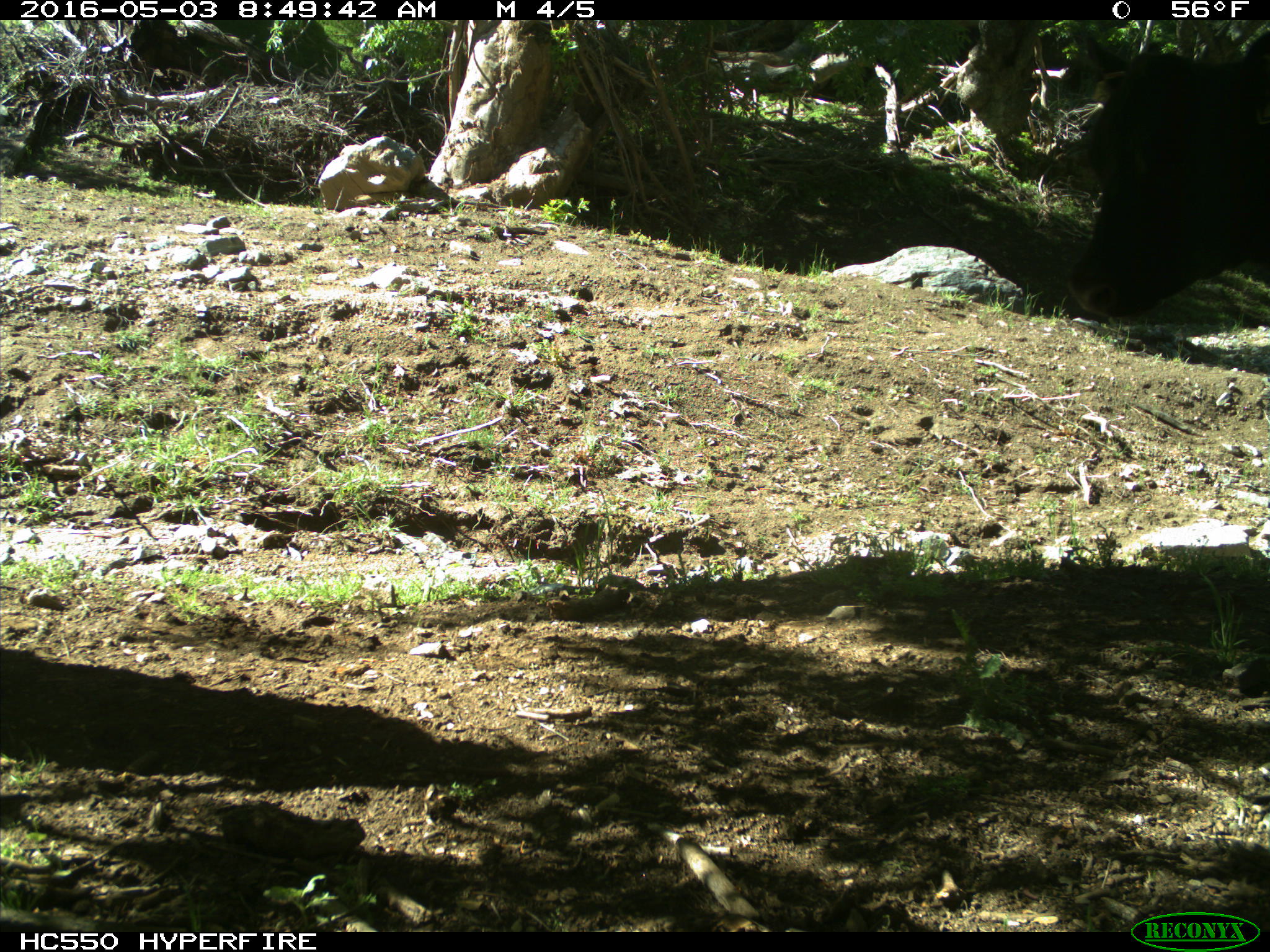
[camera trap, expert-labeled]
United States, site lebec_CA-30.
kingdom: Animalia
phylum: Chordata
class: Mammalia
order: Artiodactyla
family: Bovidae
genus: Bos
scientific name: Bos taurus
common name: domestic cow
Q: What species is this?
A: Bos taurus (domestic cow).